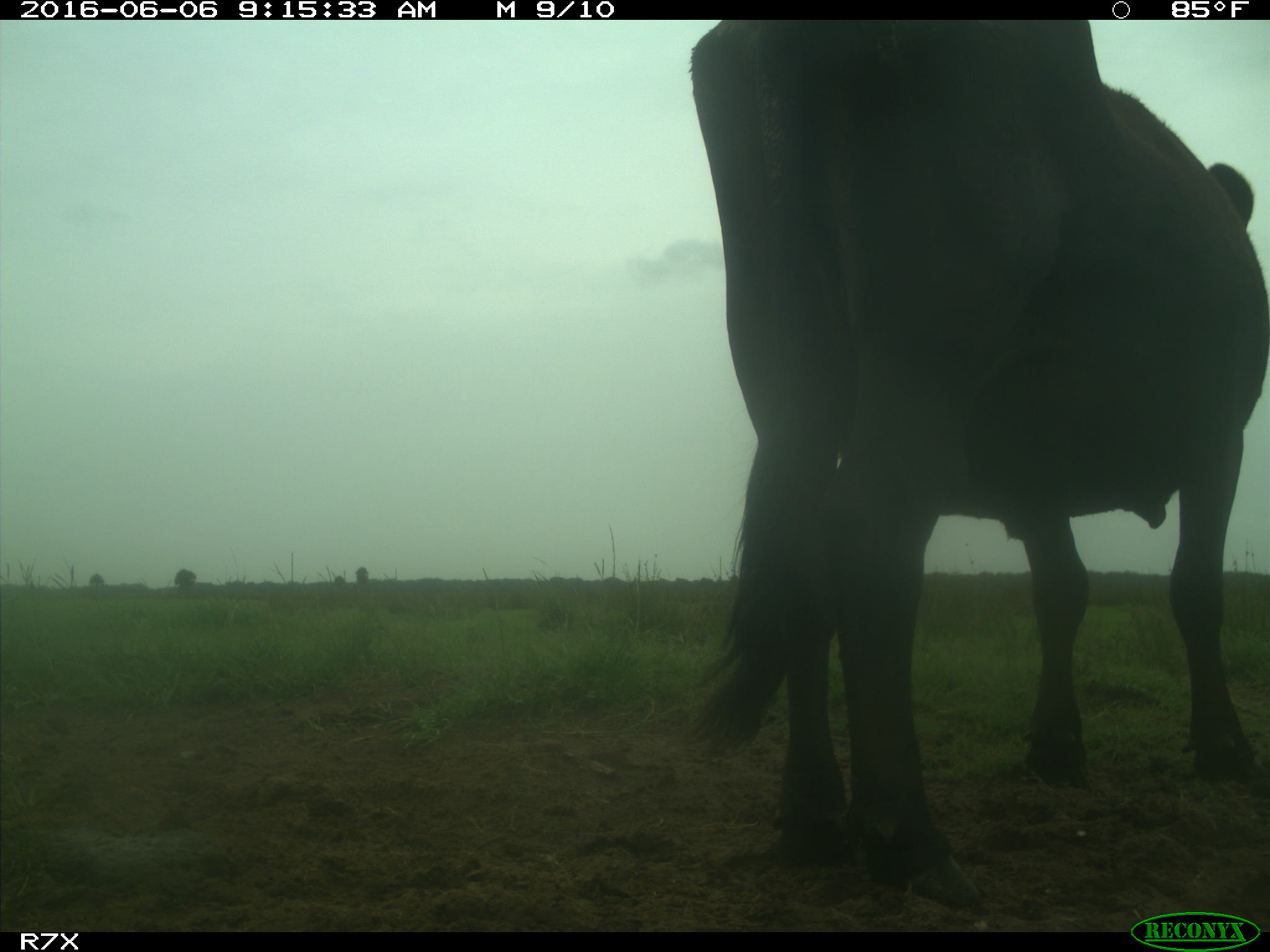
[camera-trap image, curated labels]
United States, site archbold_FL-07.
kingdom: Animalia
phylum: Chordata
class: Mammalia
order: Artiodactyla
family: Bovidae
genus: Bos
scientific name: Bos taurus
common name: domestic cow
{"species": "Bos taurus (domestic cow)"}